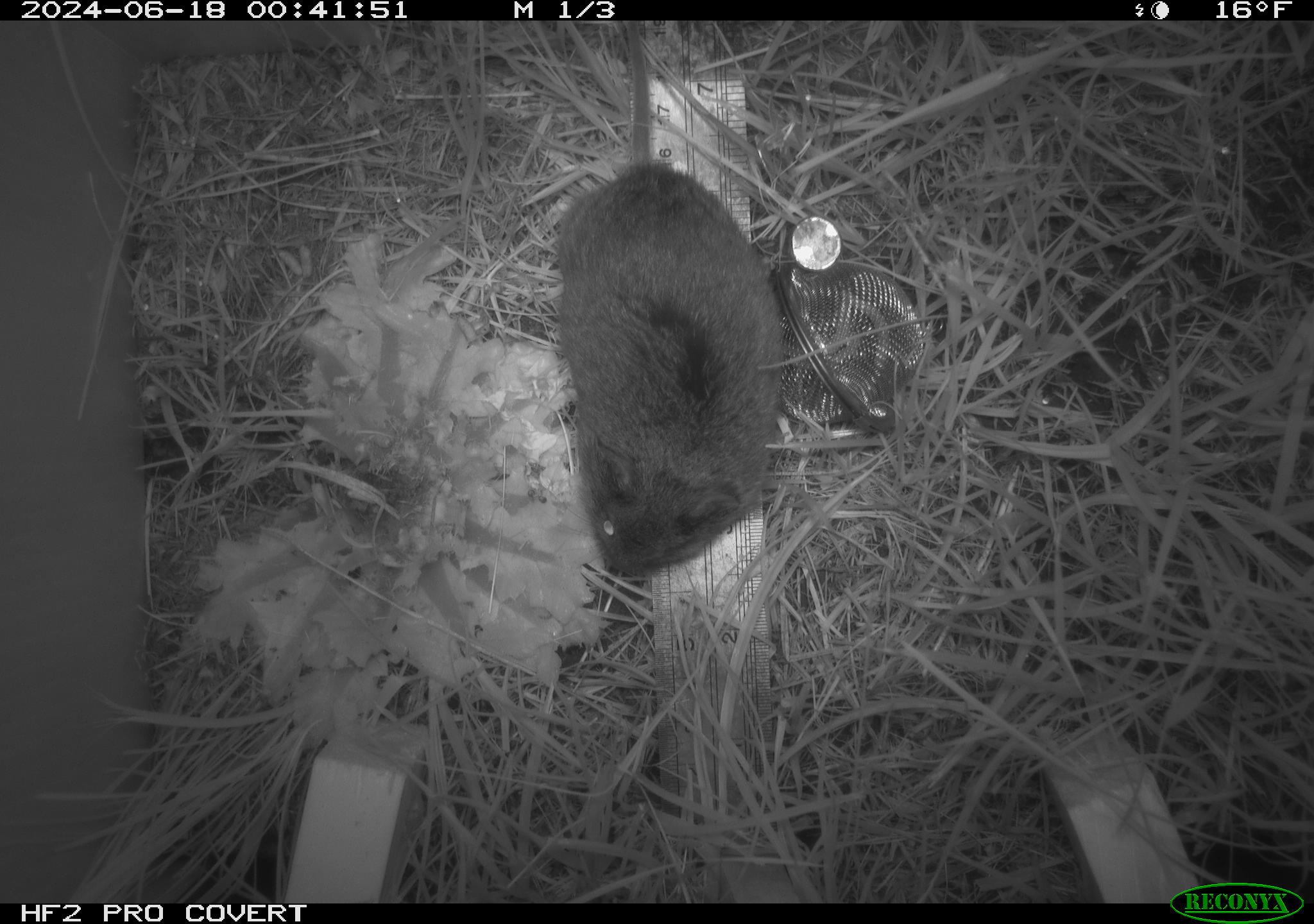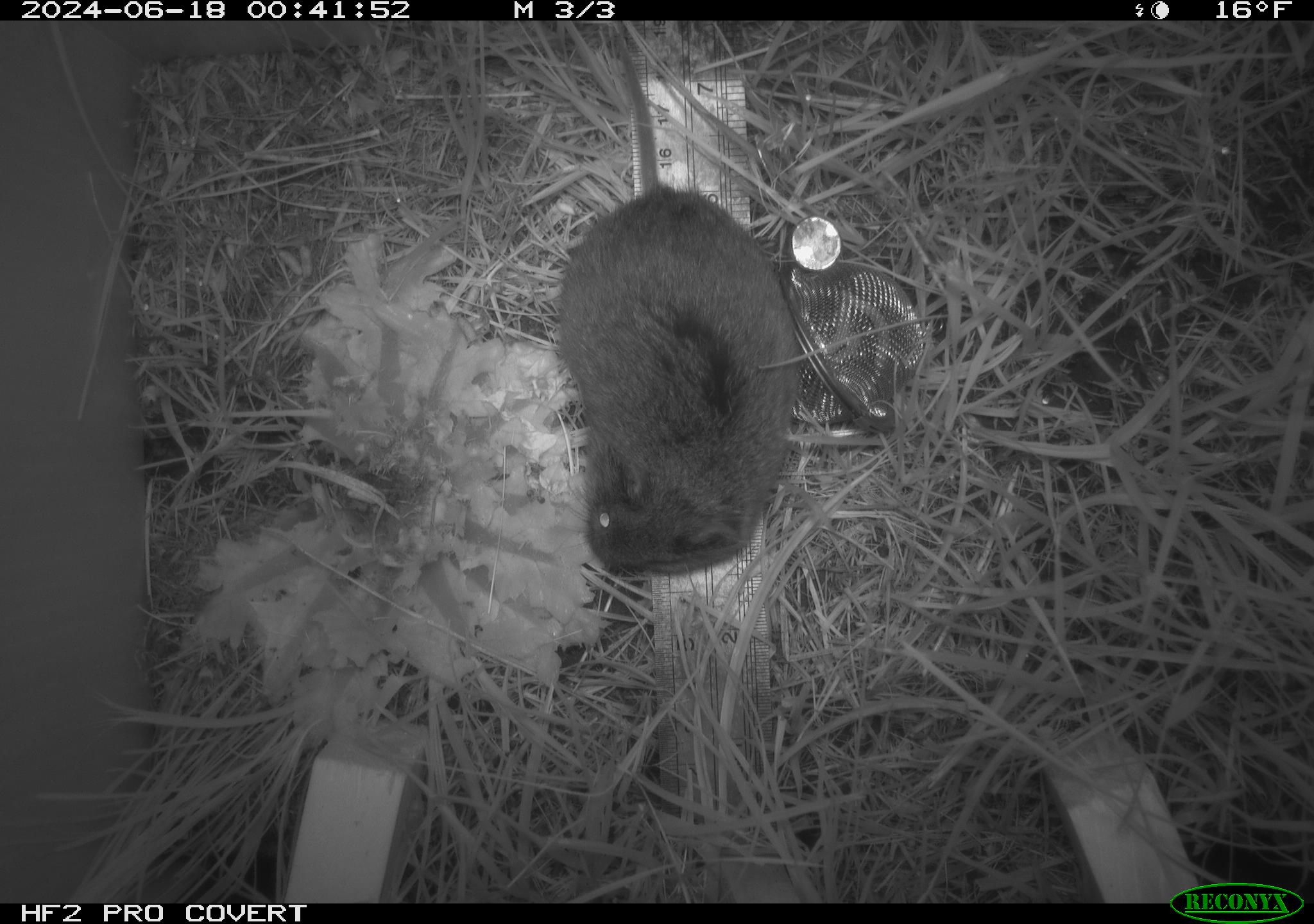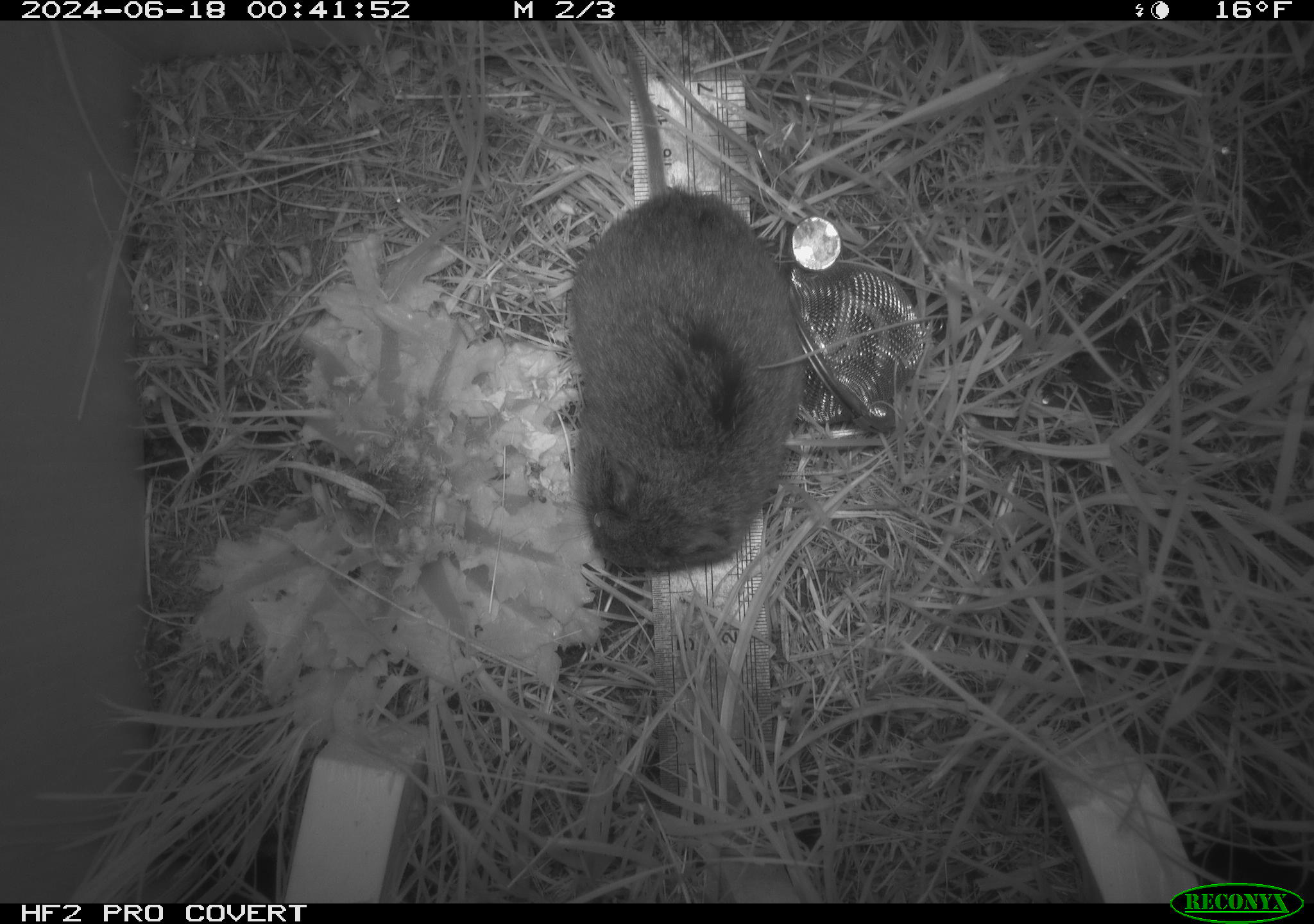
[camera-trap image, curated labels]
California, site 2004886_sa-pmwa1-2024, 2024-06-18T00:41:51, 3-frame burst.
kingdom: Animalia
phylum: Chordata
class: Mammalia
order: Rodentia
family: Cricetidae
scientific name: Arvicolinae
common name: voles, lemmings, and muskrats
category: arvicolinae subfamily